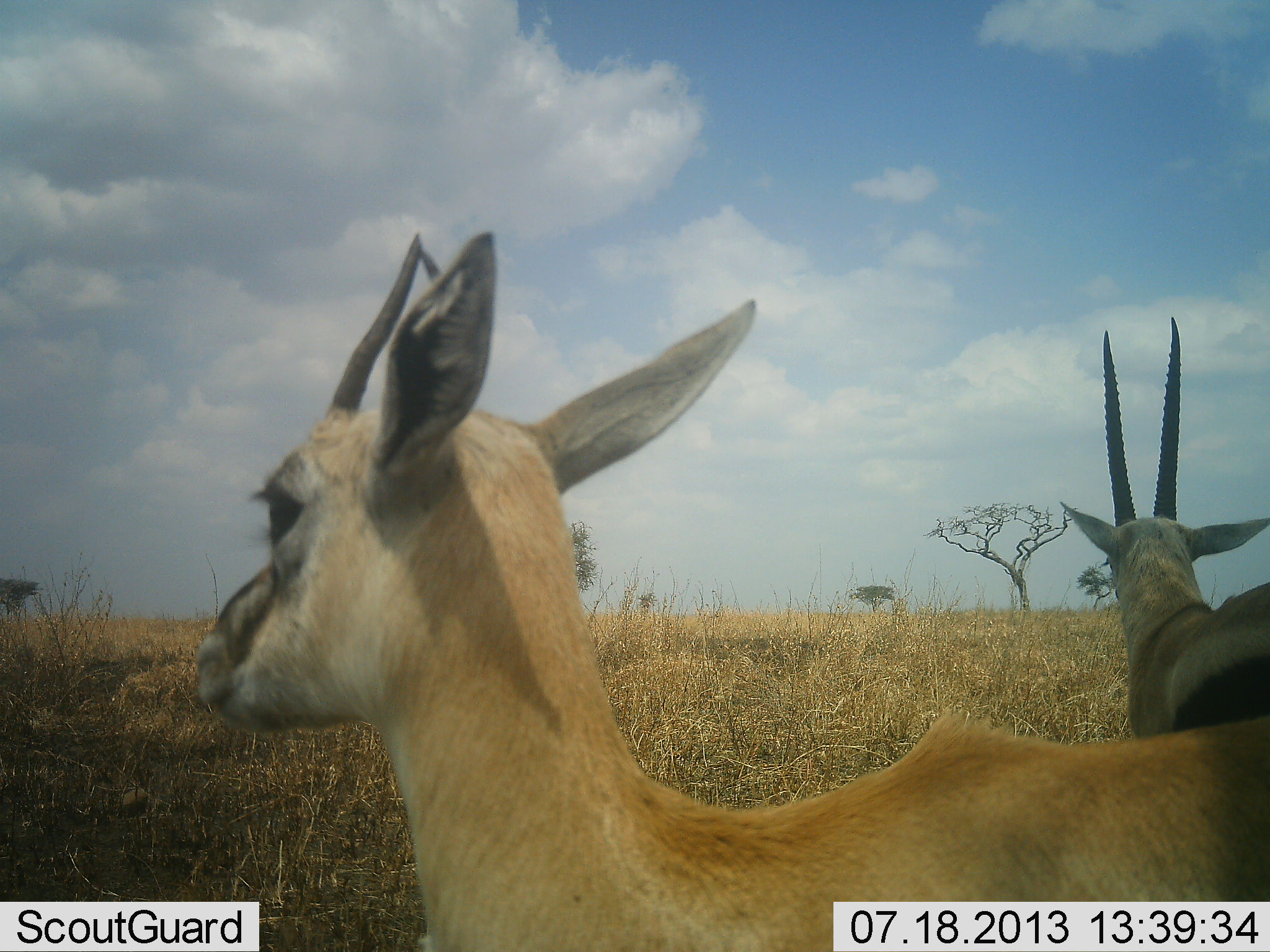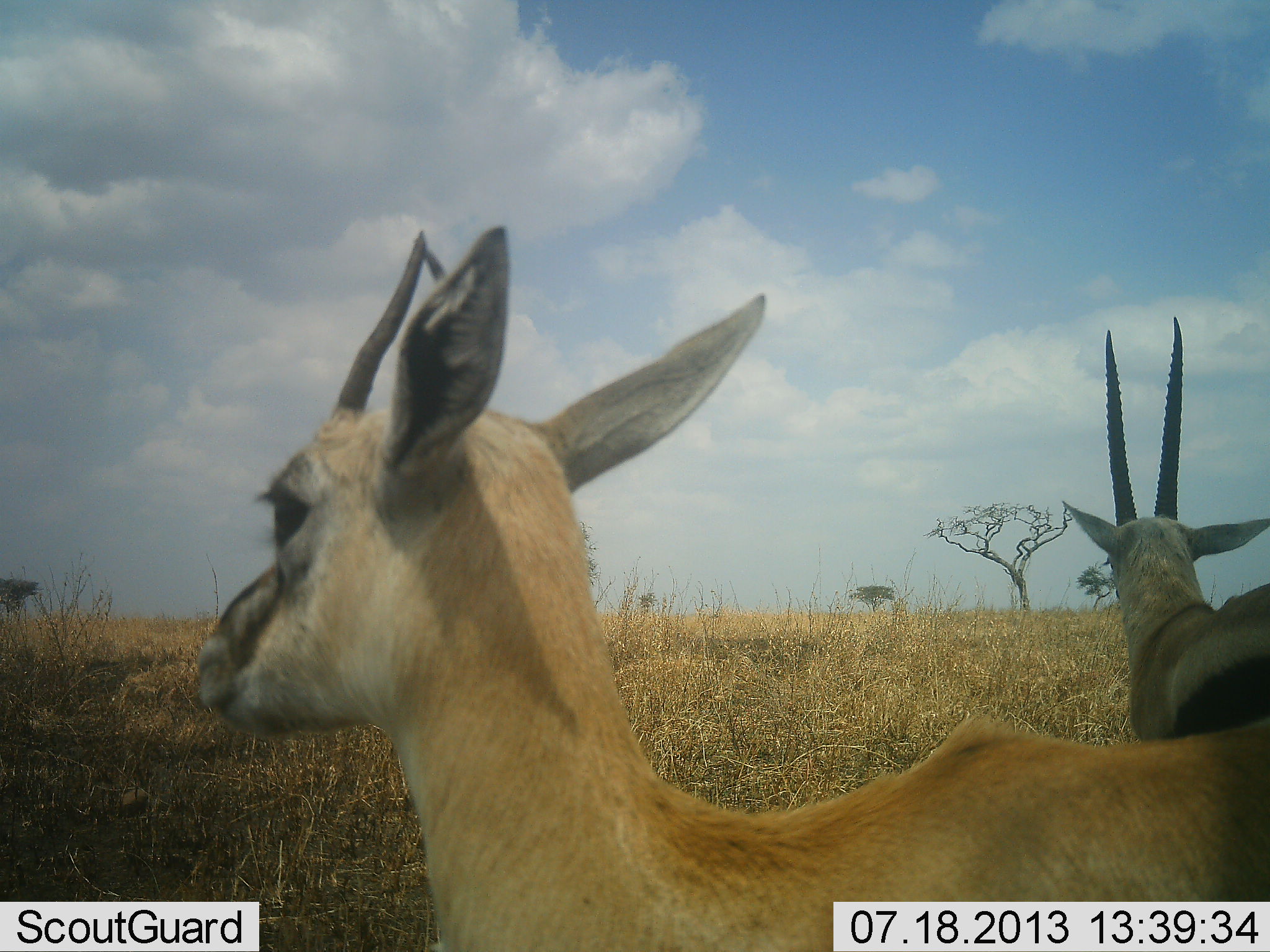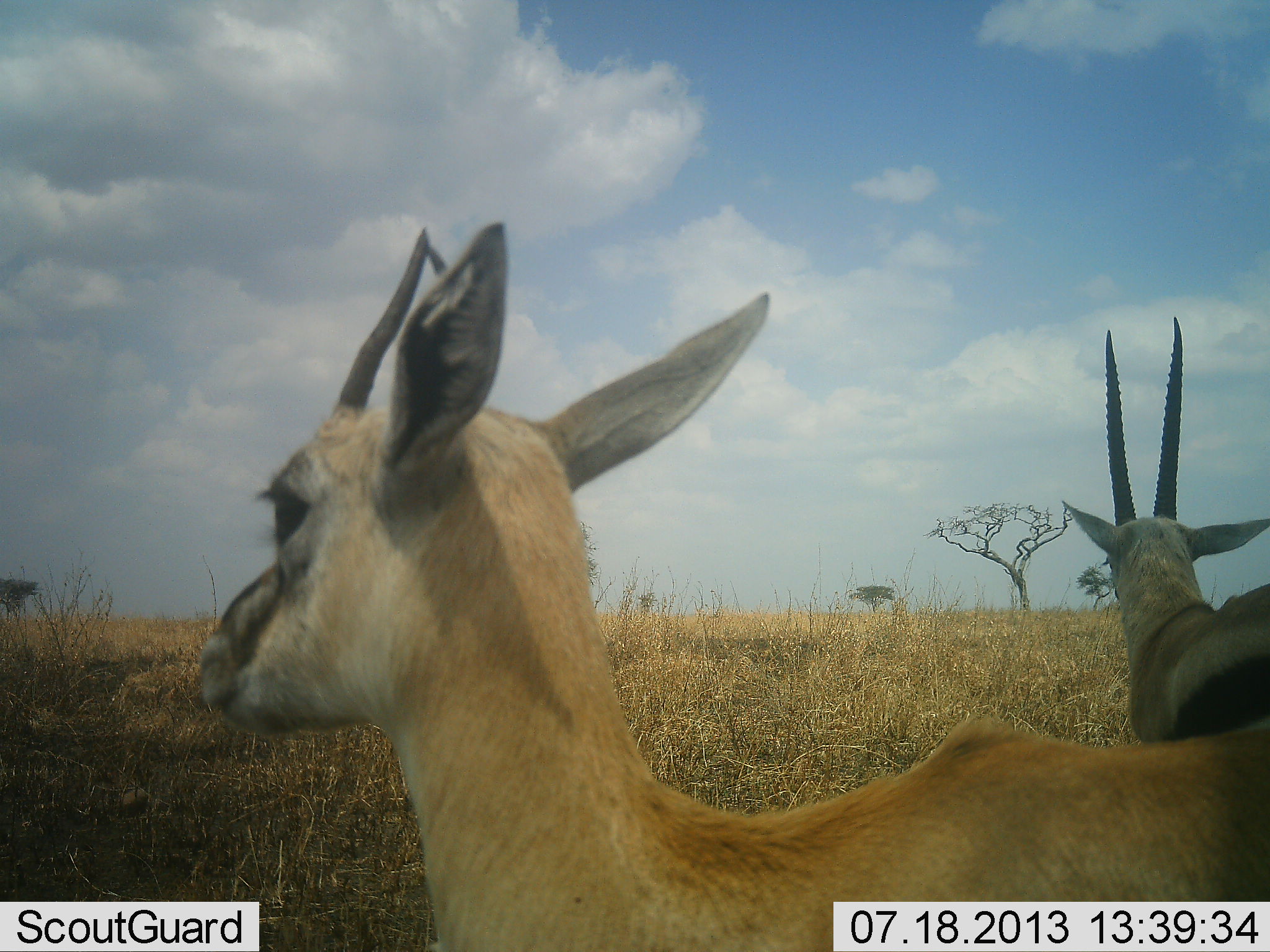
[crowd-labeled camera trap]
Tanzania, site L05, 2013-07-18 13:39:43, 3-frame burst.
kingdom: Animalia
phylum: Chordata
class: Mammalia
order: Artiodactyla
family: Bovidae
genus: Eudorcas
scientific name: Eudorcas thomsonii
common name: thomson's gazelle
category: gazellethomsons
Gazellethomsons (thomson's gazelle) (Eudorcas thomsonii), count 2. Behavior (volunteer vote fractions): standing 100%, resting 0%, moving 0%, interacting 0%. Young present (vote fraction): 10%. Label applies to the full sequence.